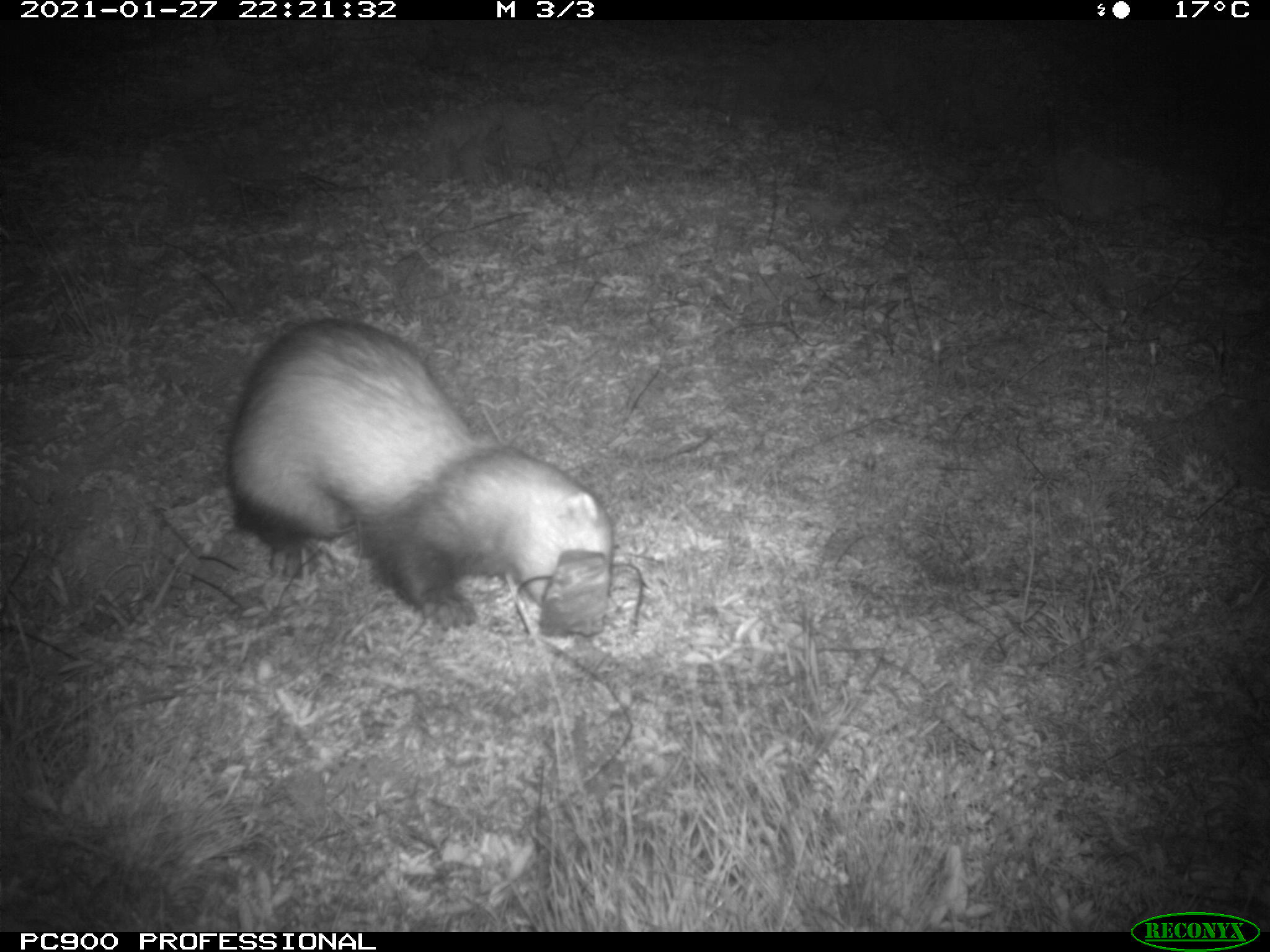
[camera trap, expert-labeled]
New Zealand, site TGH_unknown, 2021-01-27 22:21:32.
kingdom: Animalia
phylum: Chordata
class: Mammalia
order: Carnivora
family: Mustelidae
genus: Mustela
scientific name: Mustela furo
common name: ferret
Ferret (Mustela furo).